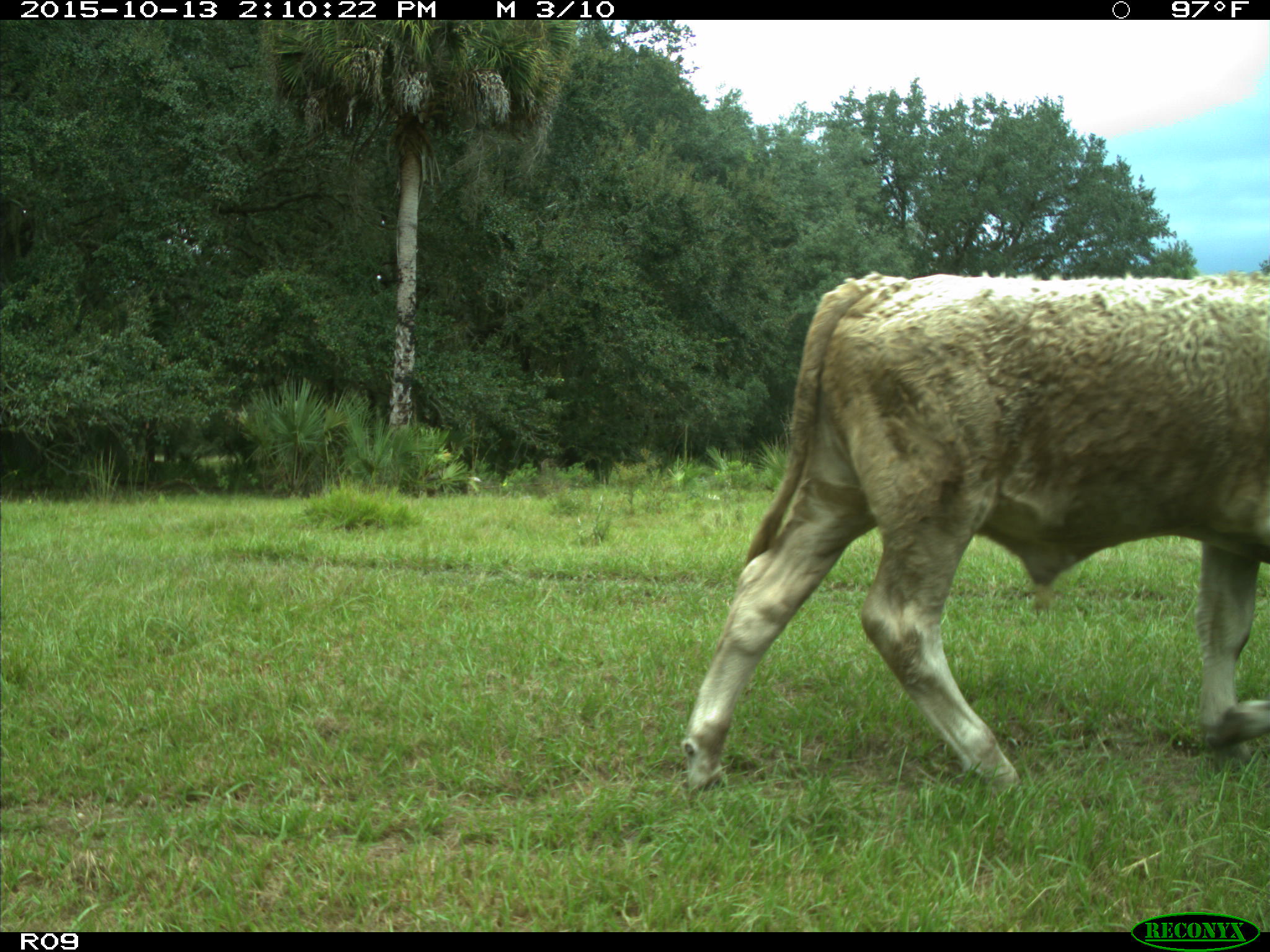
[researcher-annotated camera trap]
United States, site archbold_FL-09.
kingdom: Animalia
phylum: Chordata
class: Mammalia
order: Artiodactyla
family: Bovidae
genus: Bos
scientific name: Bos taurus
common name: domestic cow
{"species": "Bos taurus (domestic cow)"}